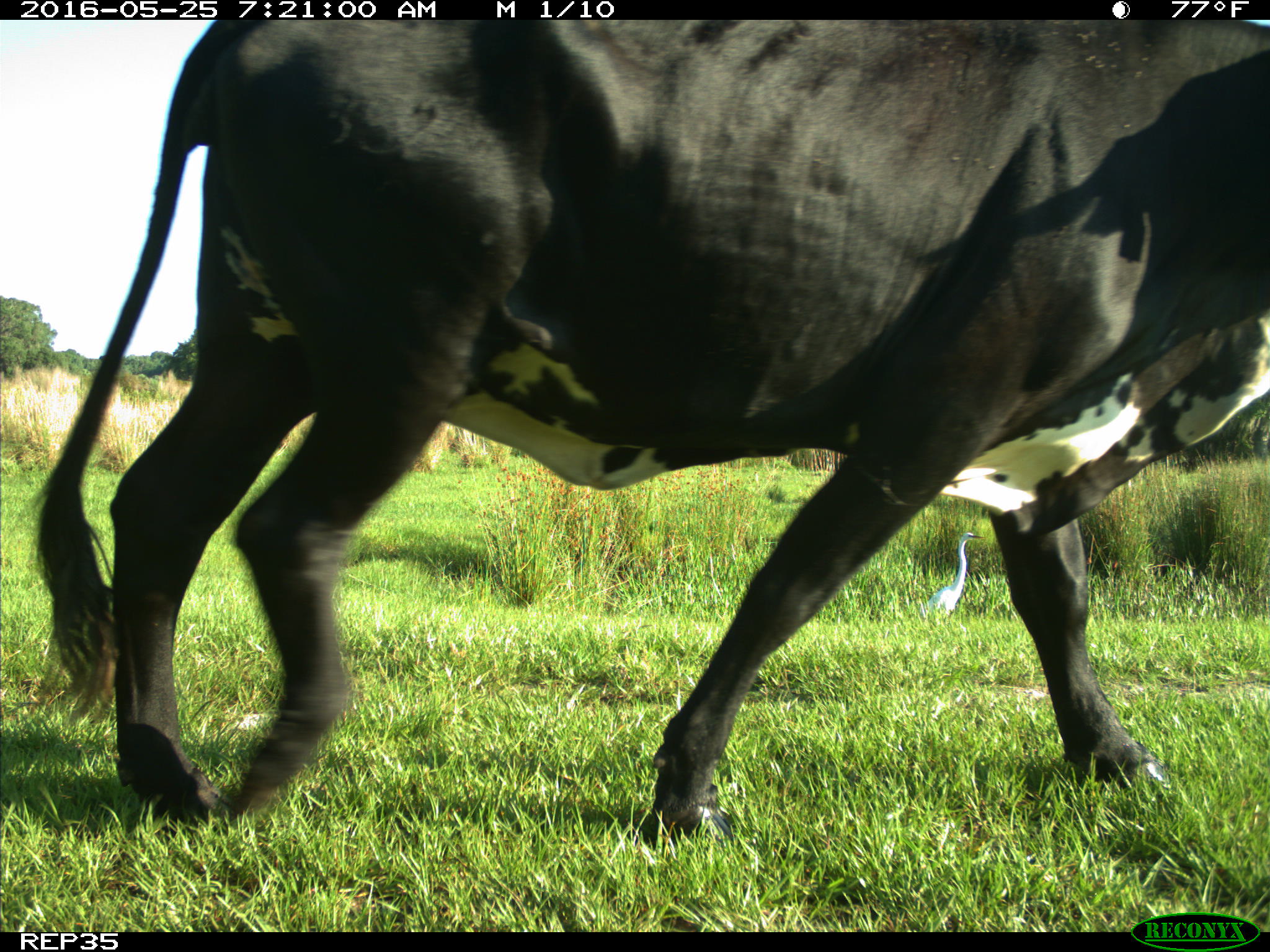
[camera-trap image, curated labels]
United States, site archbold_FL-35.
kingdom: Animalia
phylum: Chordata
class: Mammalia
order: Artiodactyla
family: Bovidae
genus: Bos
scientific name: Bos taurus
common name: domestic cow